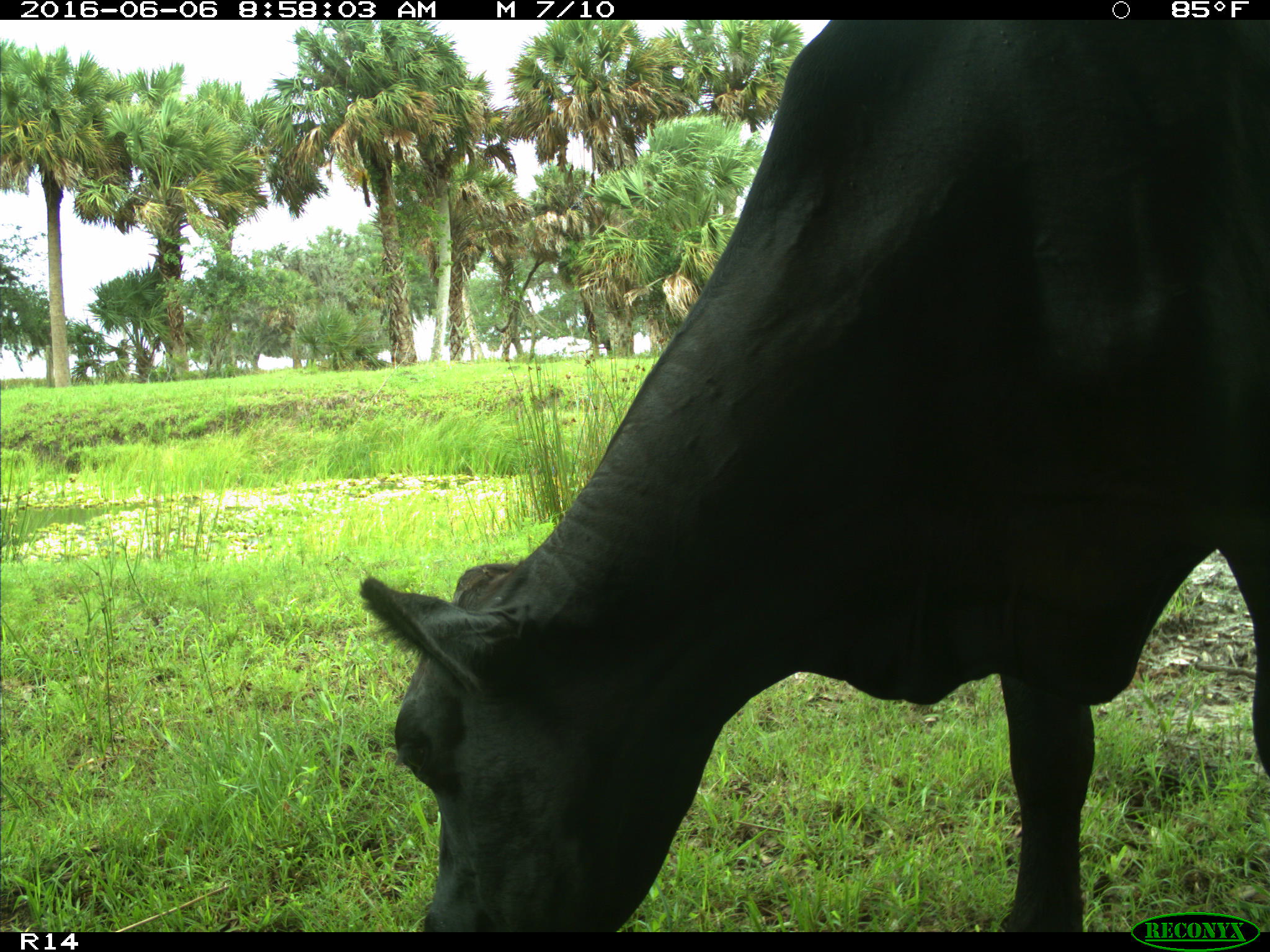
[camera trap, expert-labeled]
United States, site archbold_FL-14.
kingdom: Animalia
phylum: Chordata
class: Mammalia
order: Artiodactyla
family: Bovidae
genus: Bos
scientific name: Bos taurus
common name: domestic cow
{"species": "Bos taurus (domestic cow)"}